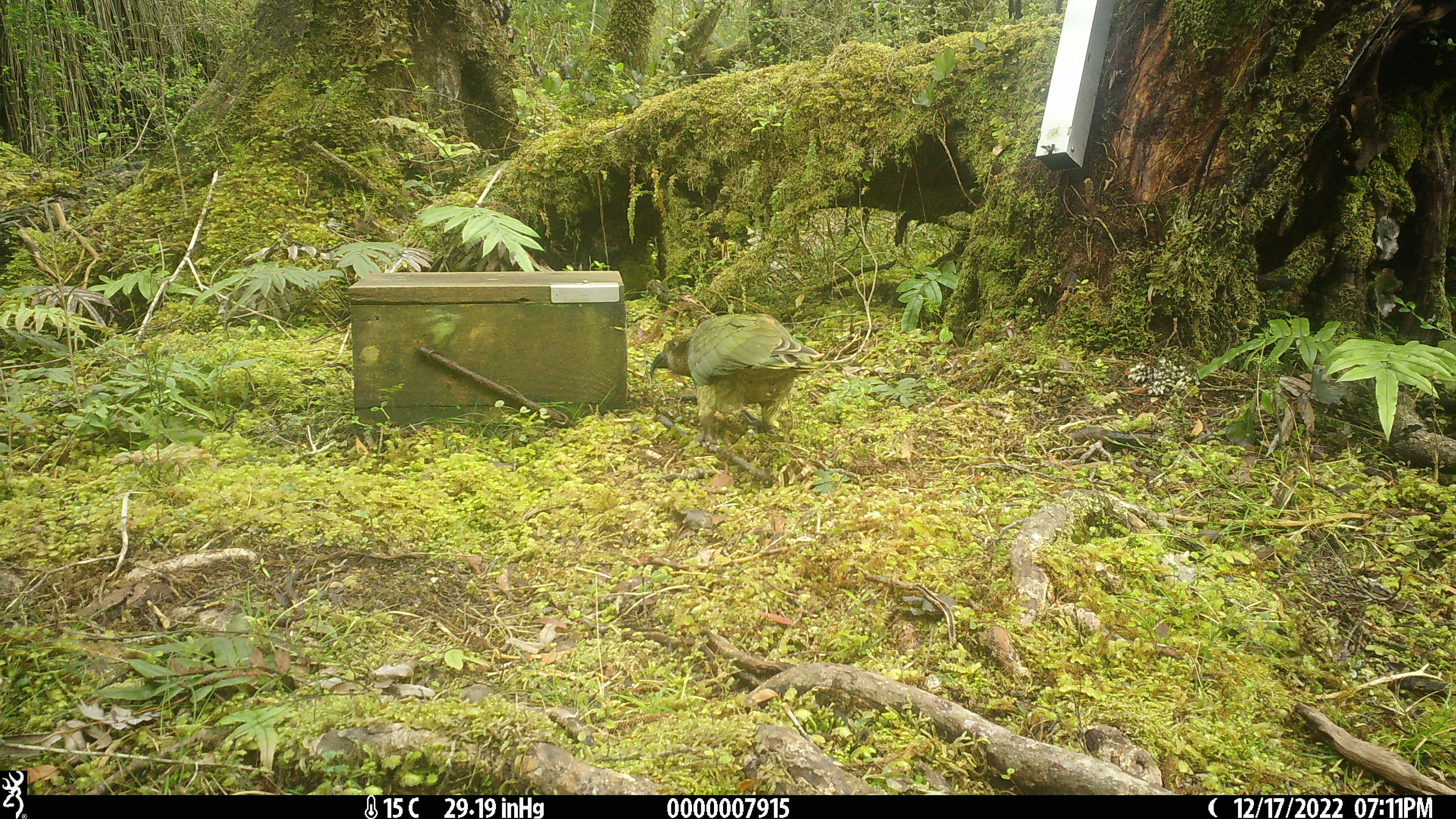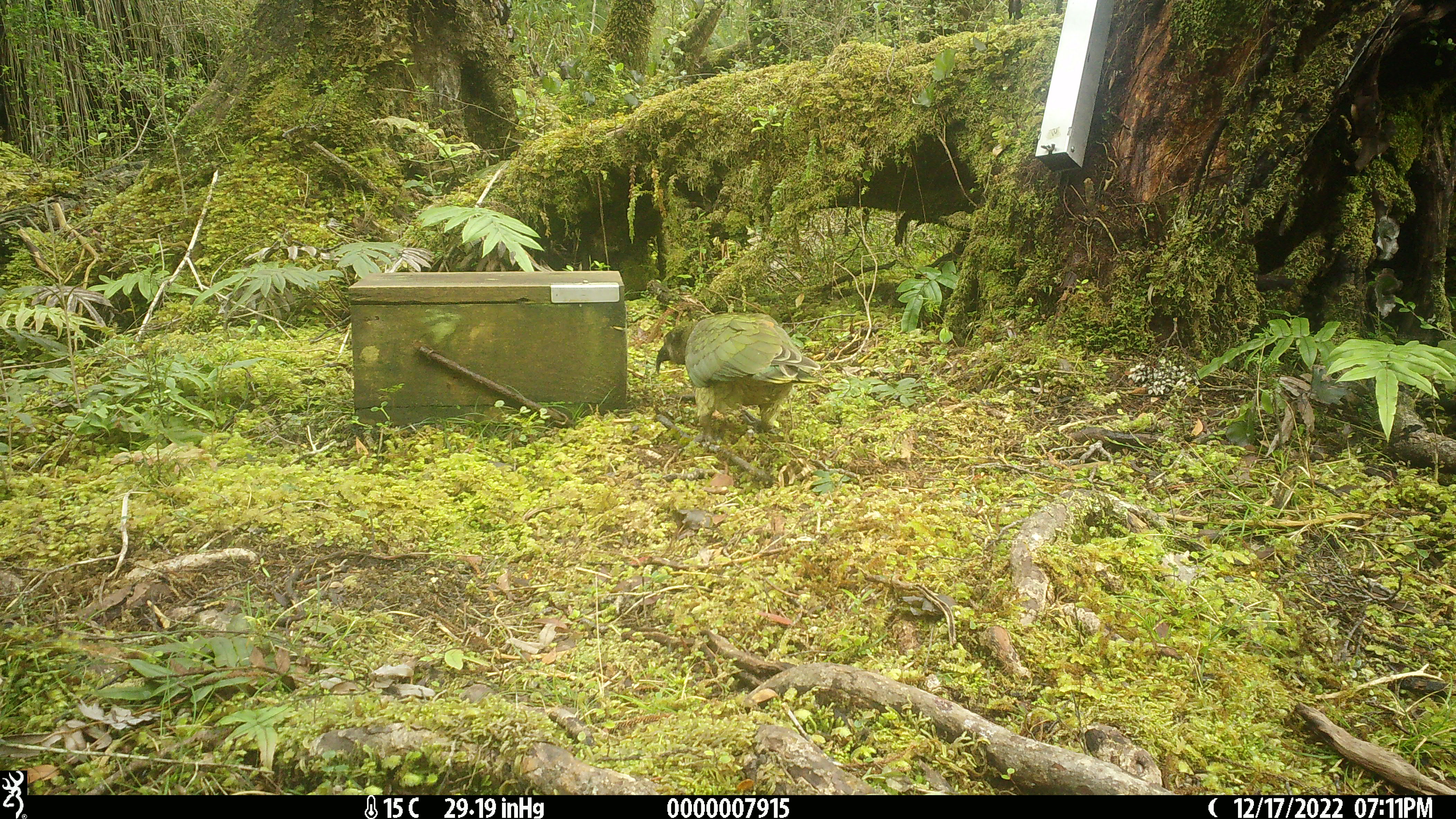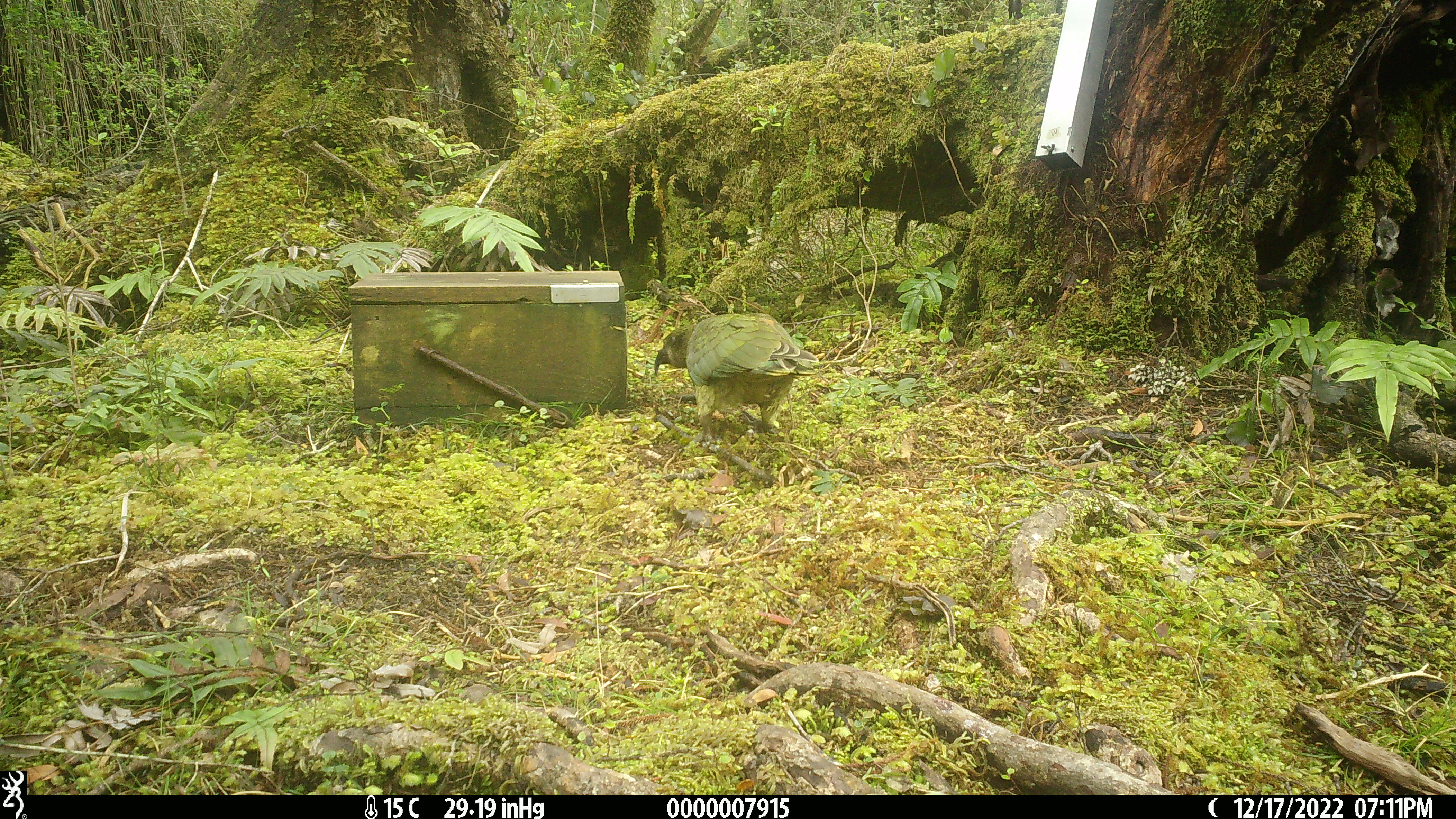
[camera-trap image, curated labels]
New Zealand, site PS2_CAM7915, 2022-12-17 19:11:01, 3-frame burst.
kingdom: Animalia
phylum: Chordata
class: Aves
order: Psittaciformes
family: Strigopidae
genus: Nestor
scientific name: Nestor notabilis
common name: kea